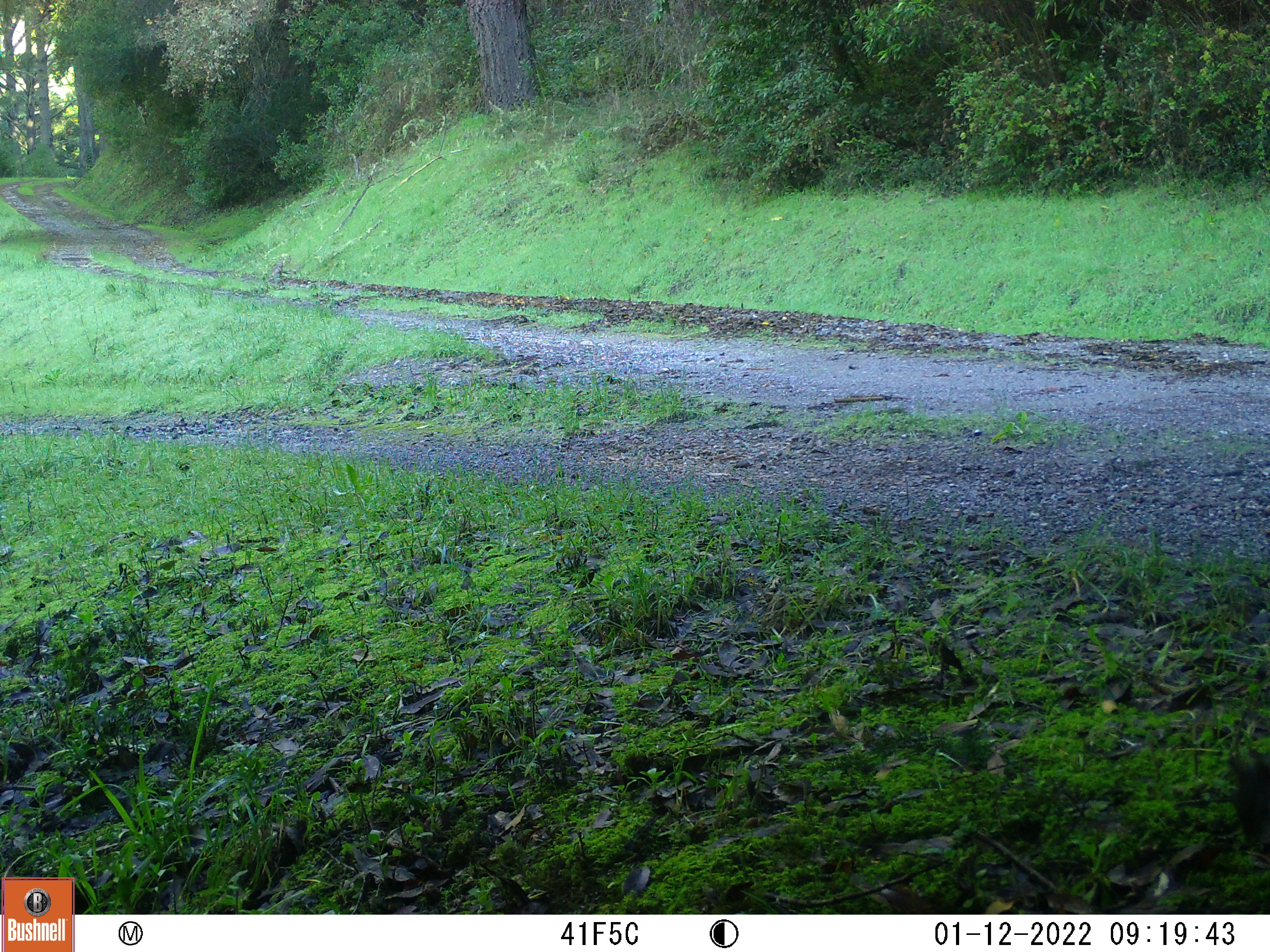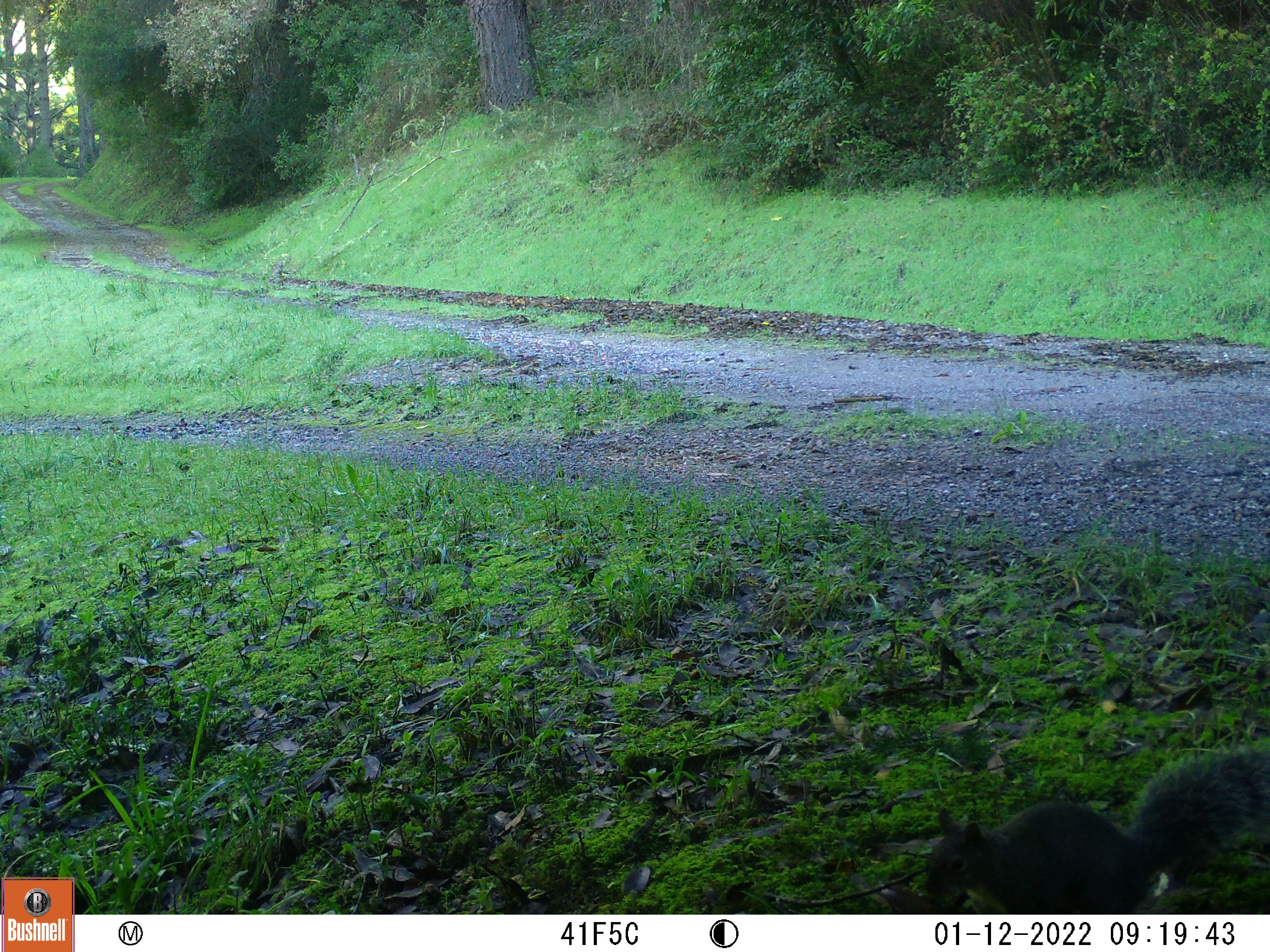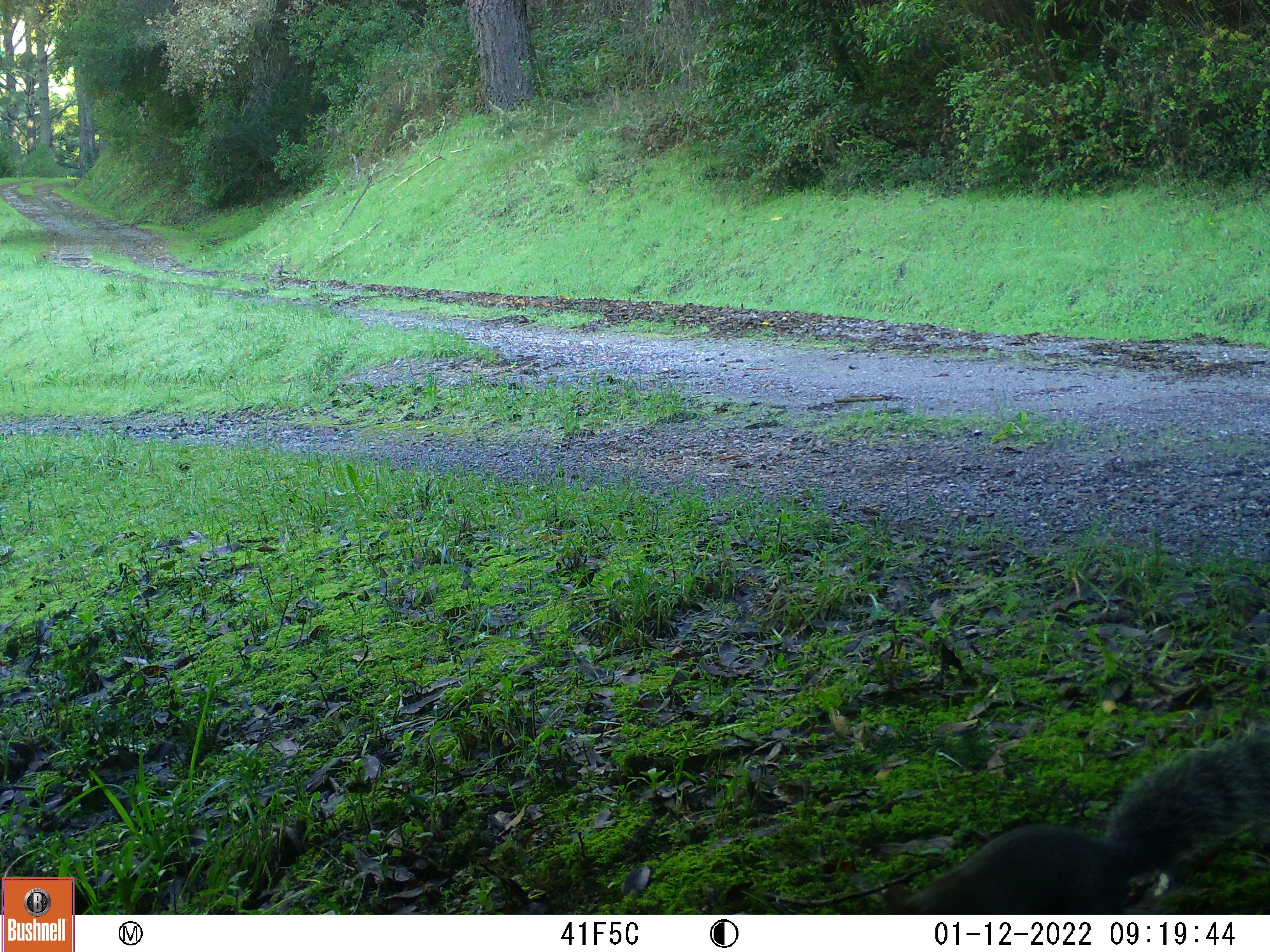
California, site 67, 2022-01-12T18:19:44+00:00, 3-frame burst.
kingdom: Animalia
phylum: Chordata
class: Mammalia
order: Rodentia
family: Sciuridae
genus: Sciurus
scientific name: Sciurus griseus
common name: western gray squirrel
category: western grey squirrel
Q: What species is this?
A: Western grey squirrel (western gray squirrel) (Sciurus griseus).